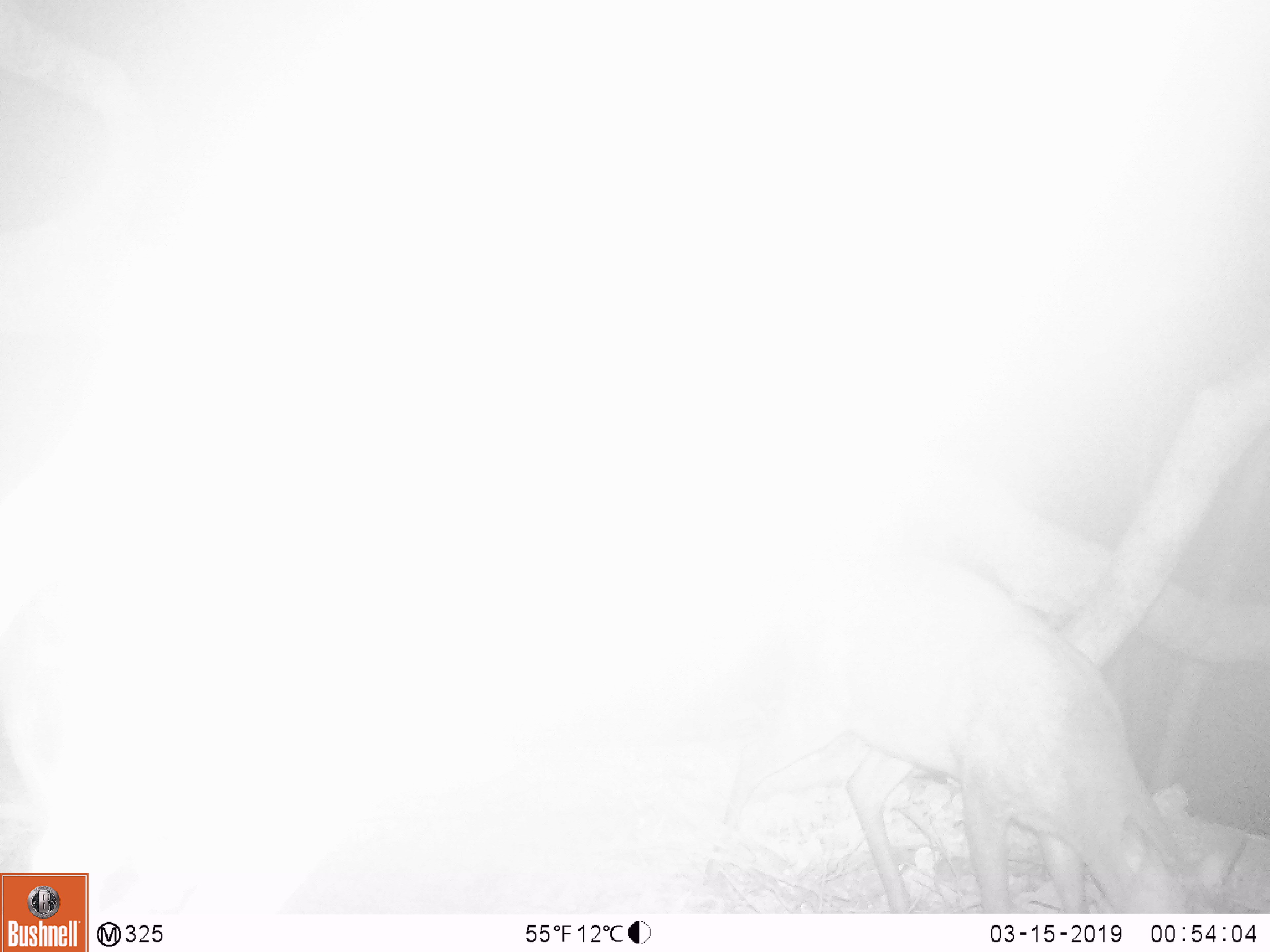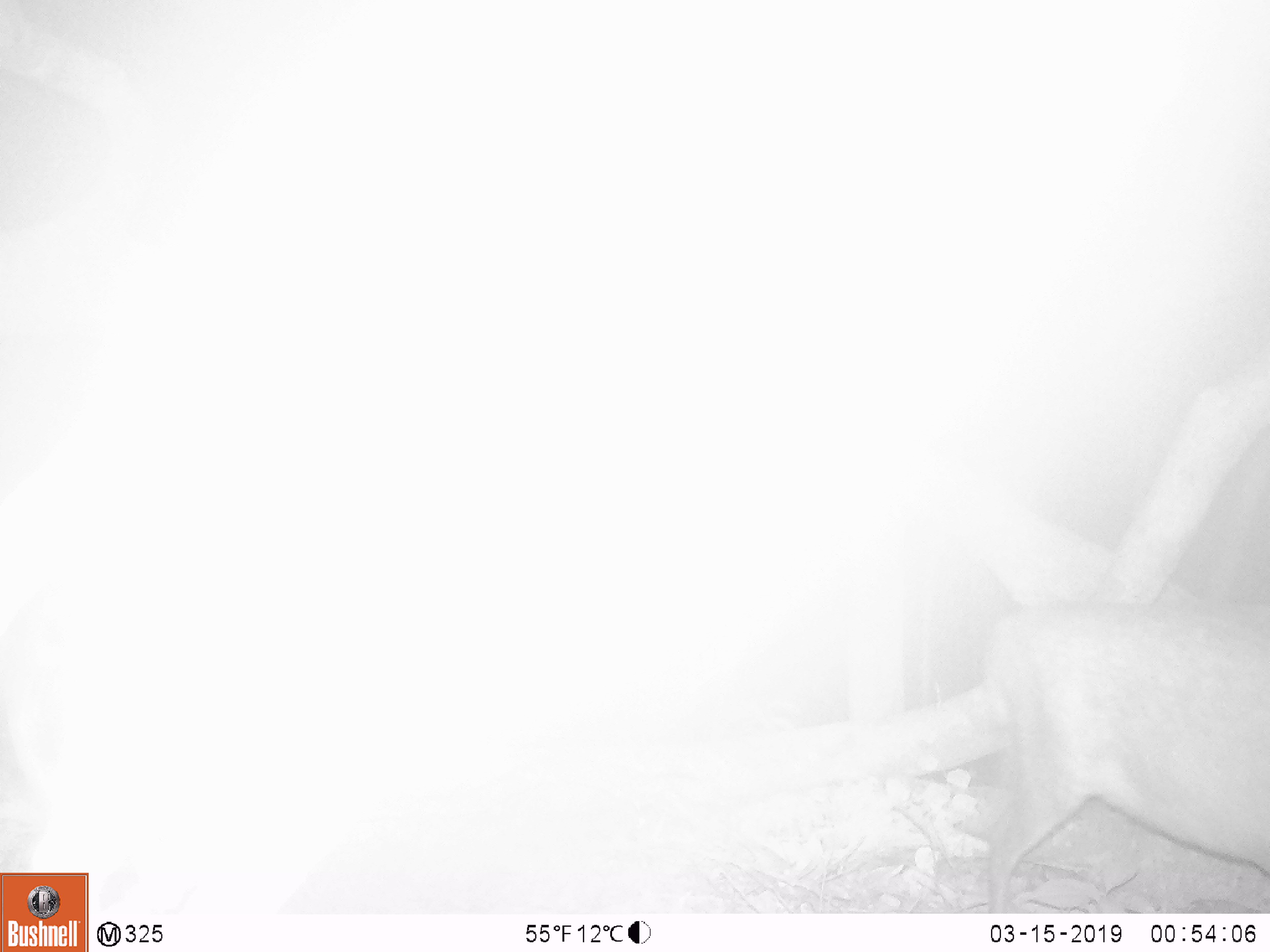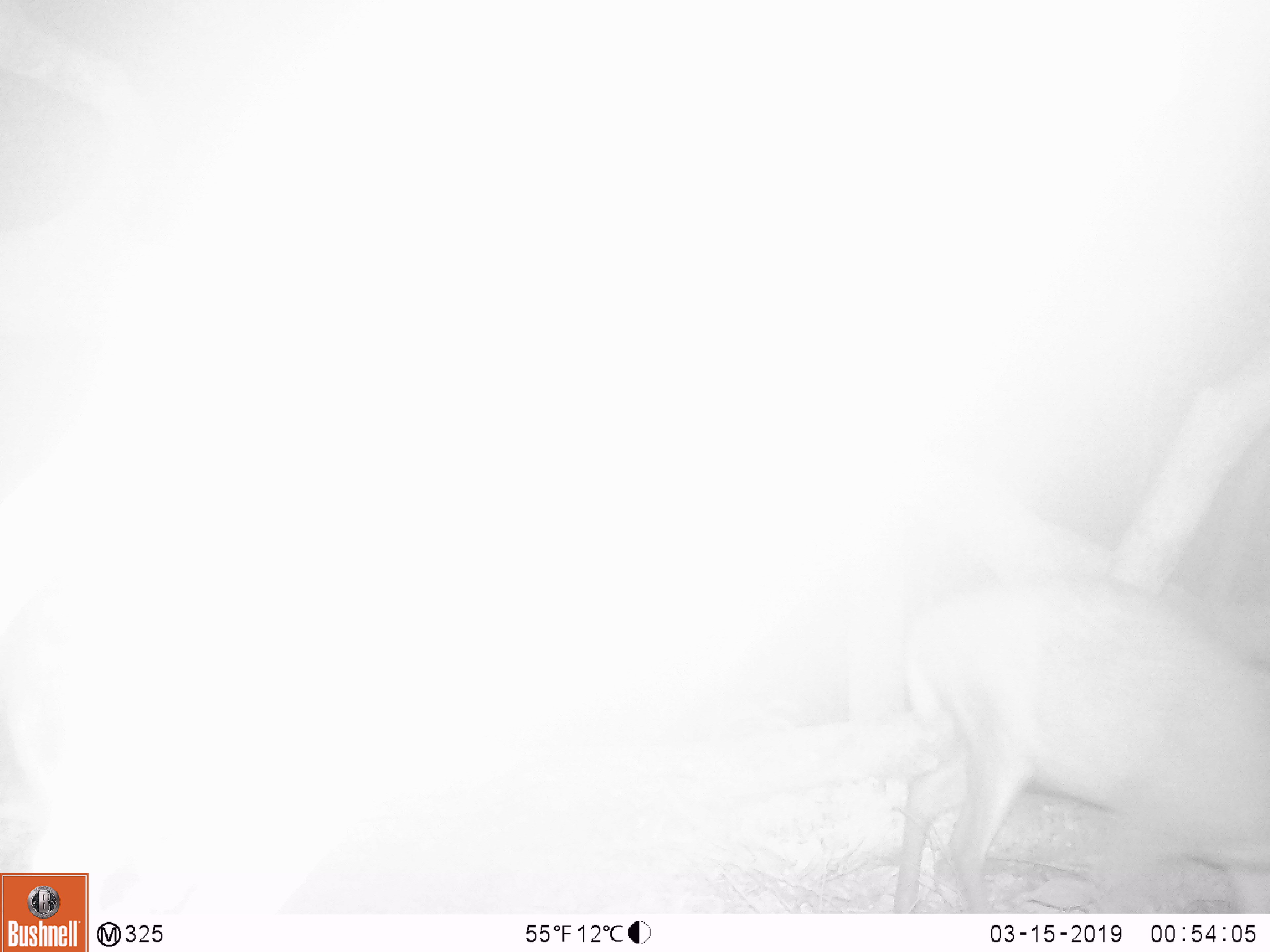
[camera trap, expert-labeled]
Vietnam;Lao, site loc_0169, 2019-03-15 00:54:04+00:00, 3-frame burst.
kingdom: Animalia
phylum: Chordata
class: Mammalia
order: Artiodactyla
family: Cervidae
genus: Muntiacus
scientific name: Muntiacus rooseveltorum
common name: roosevelt's muntjac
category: roosevelts muntjac group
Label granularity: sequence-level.